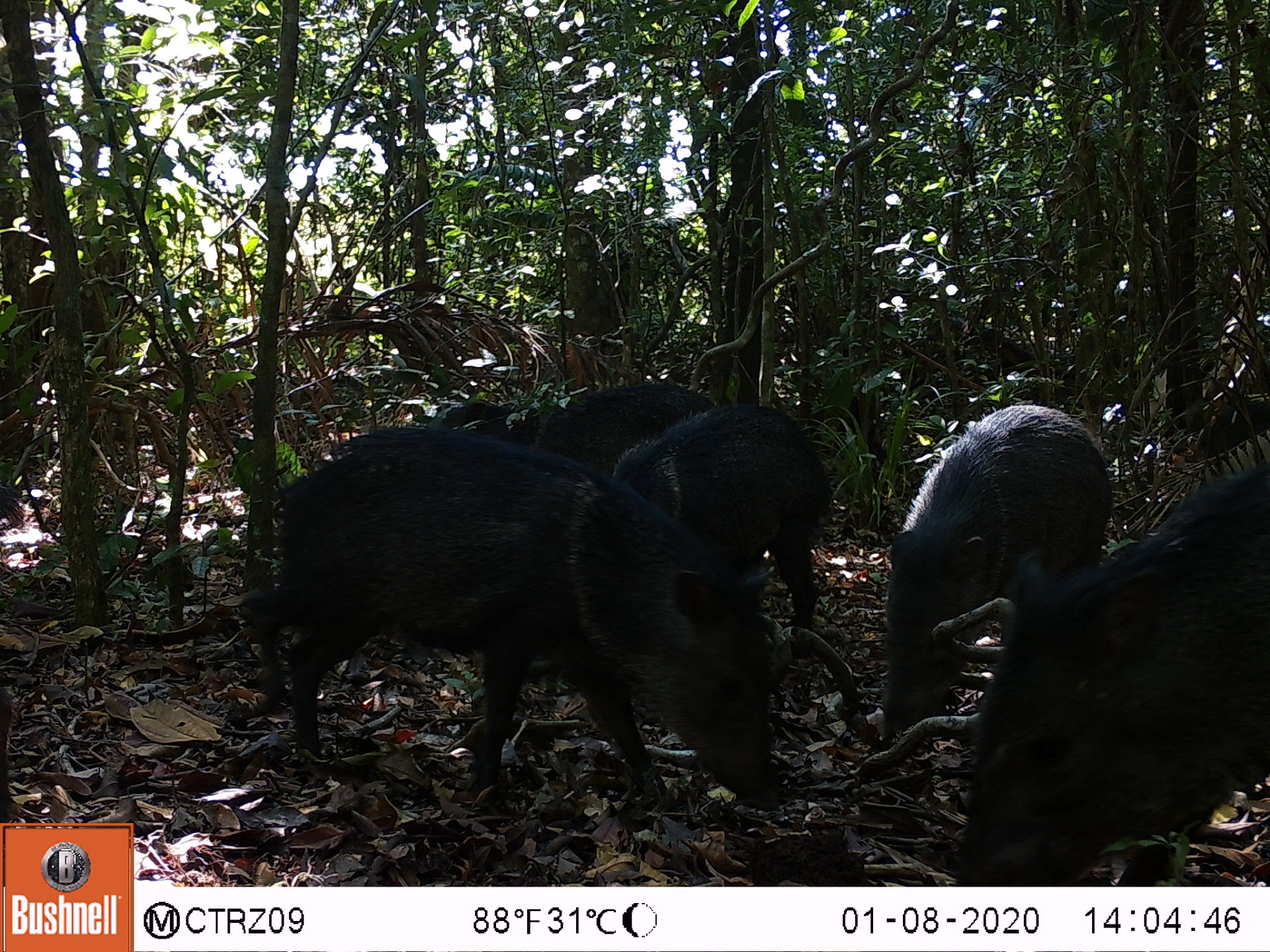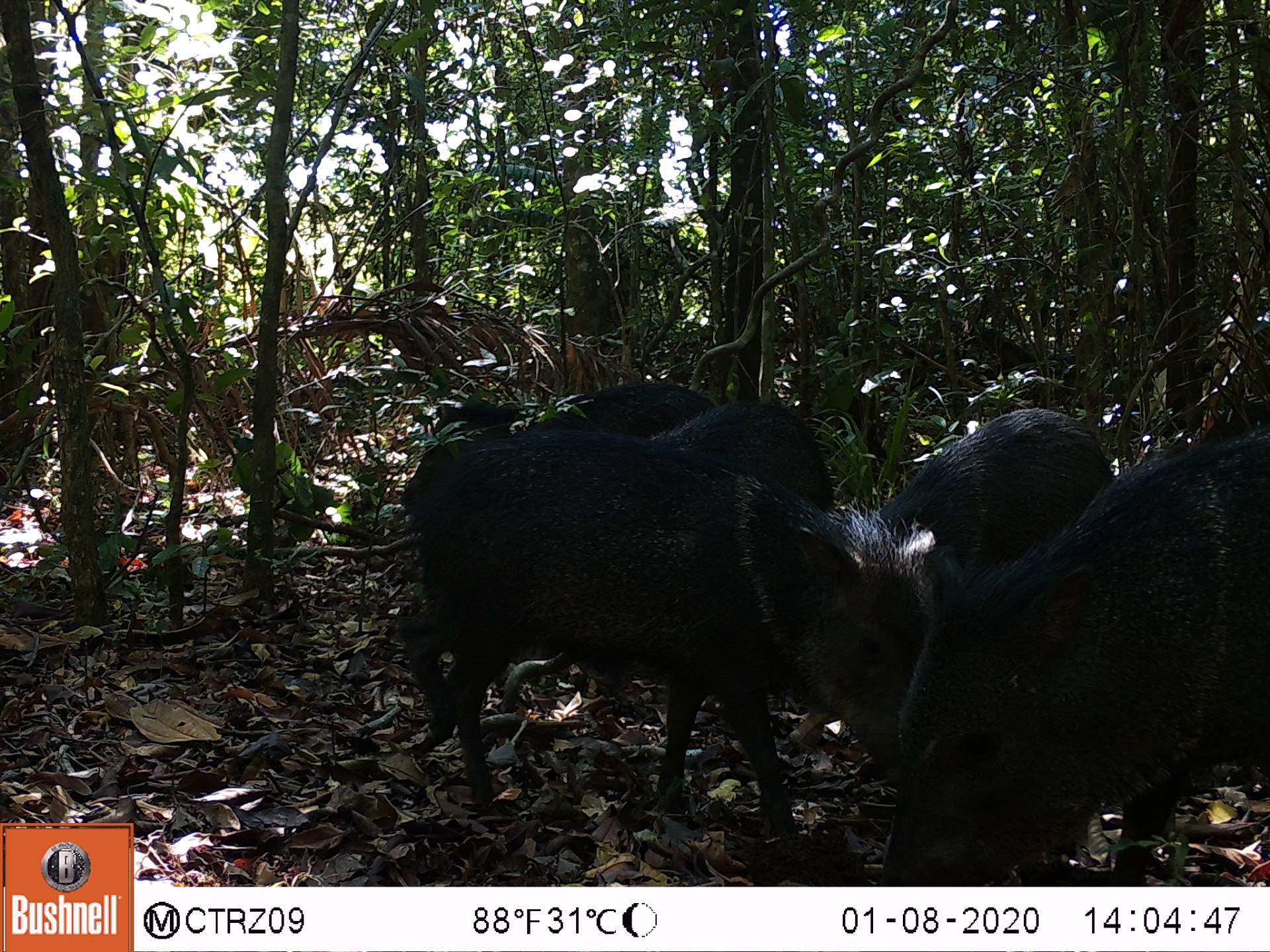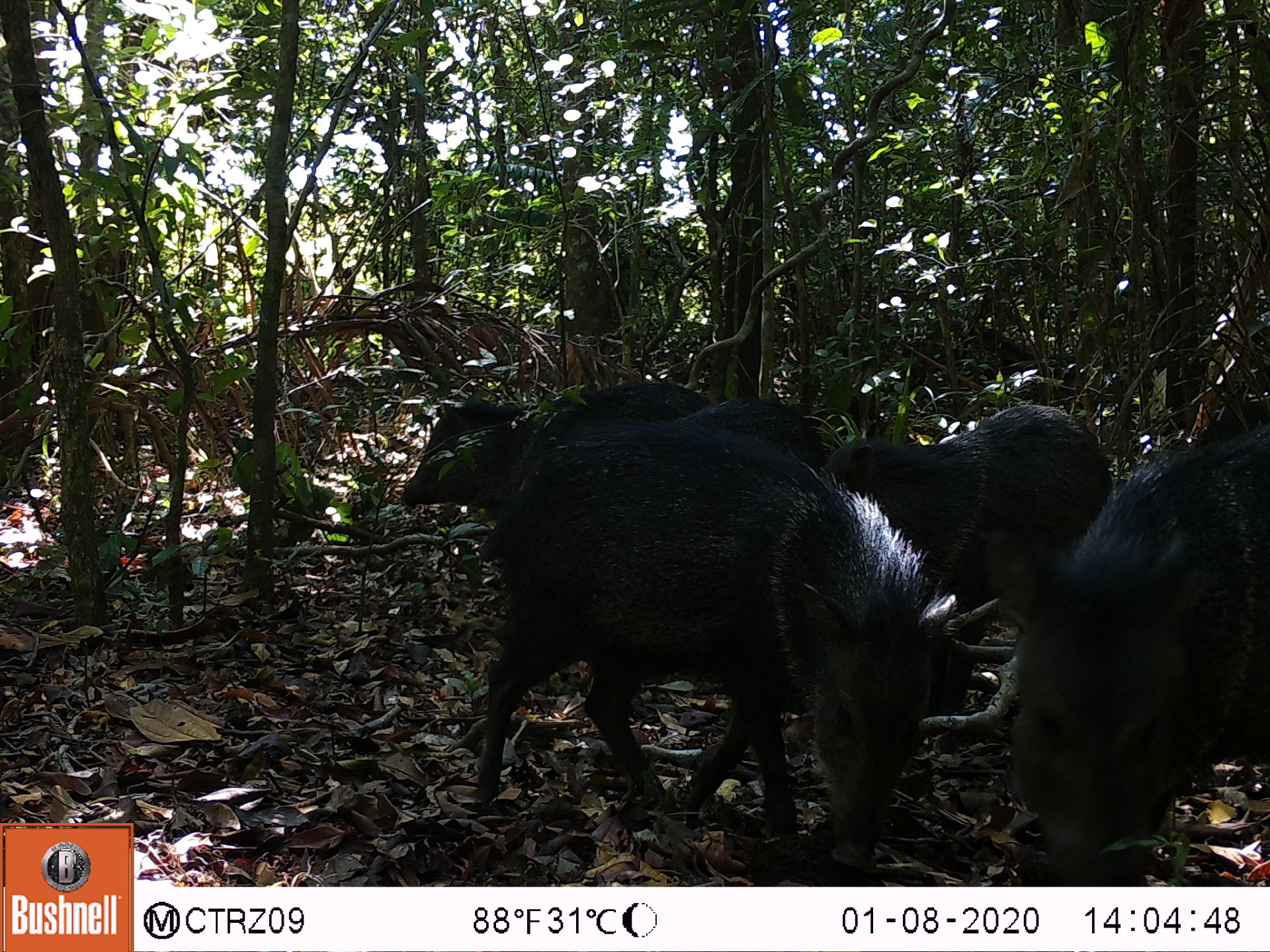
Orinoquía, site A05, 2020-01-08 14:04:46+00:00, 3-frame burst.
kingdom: Animalia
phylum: Chordata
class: Mammalia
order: Artiodactyla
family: Tayassuidae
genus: Pecari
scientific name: Pecari tajacu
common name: collared peccary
Collared peccary (Pecari tajacu).